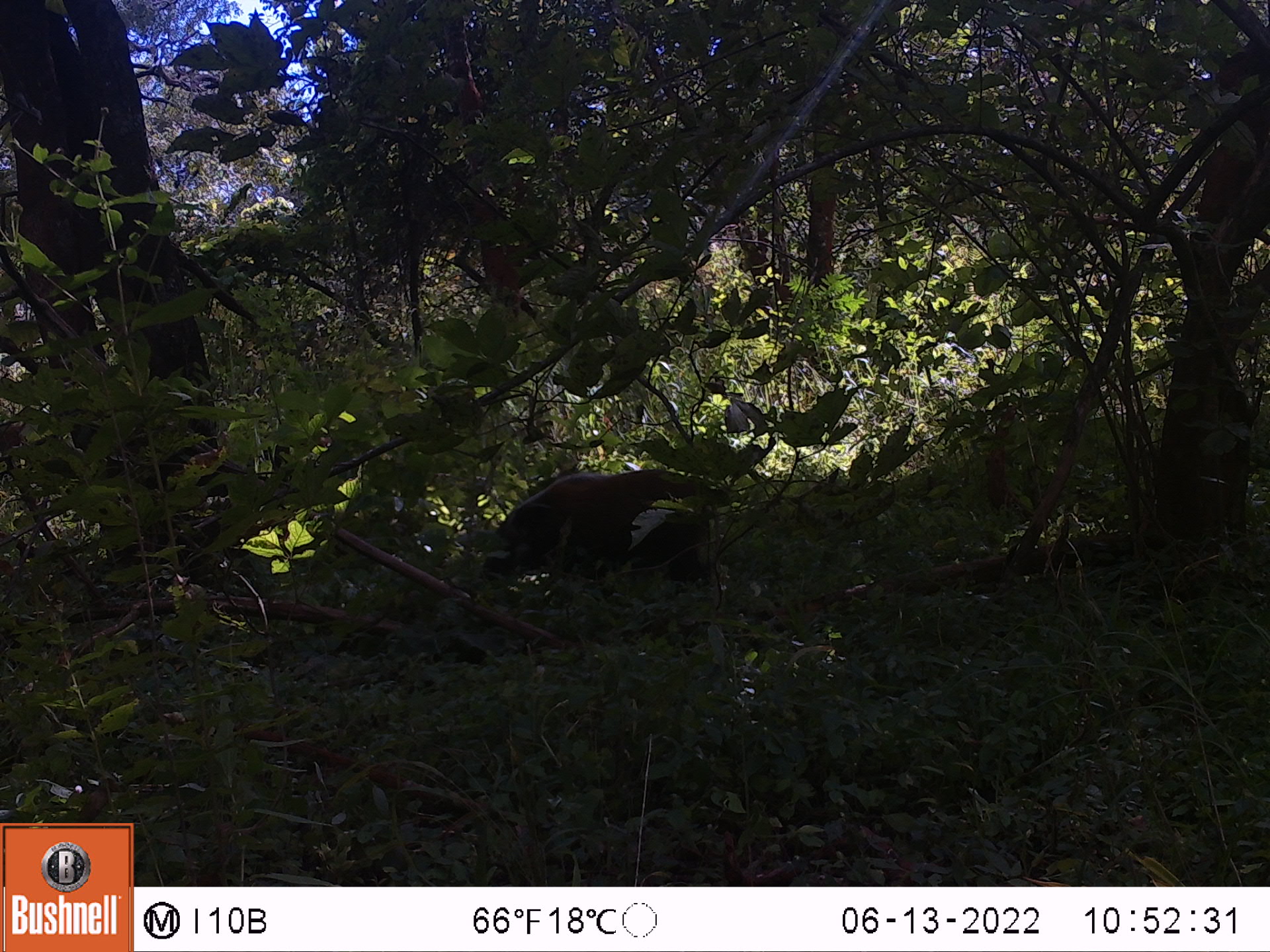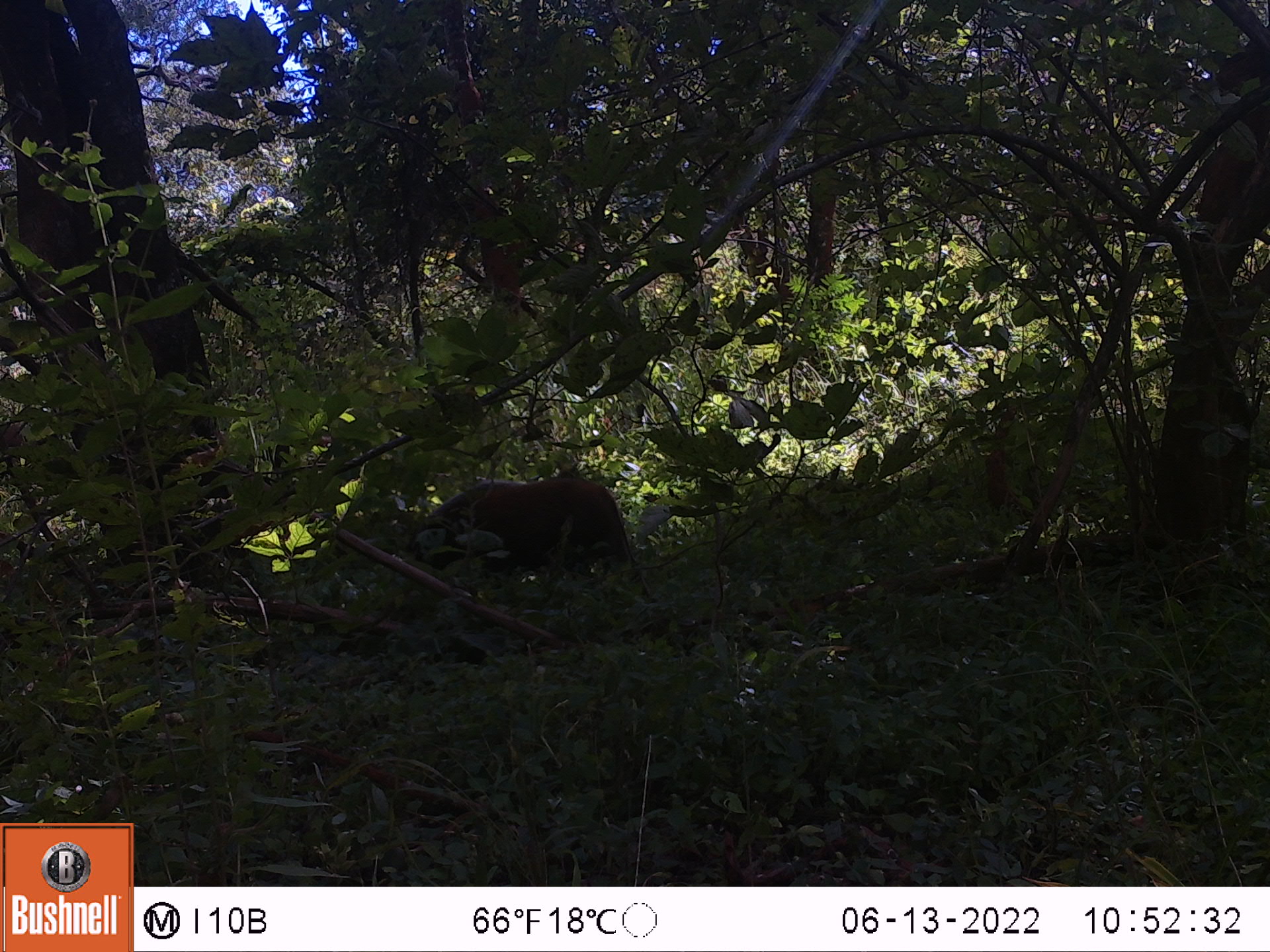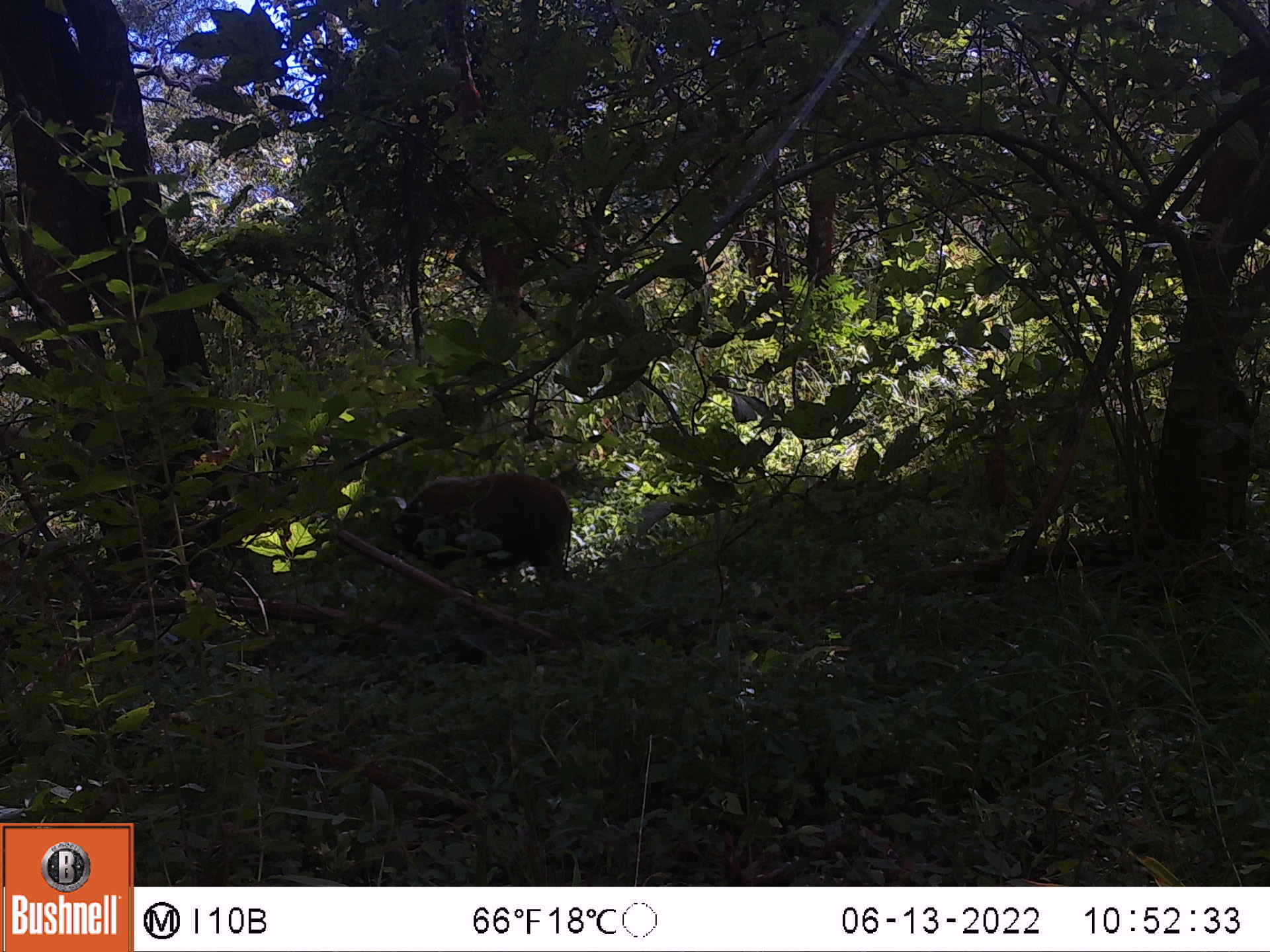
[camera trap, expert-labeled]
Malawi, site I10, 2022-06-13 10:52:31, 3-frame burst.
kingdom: Animalia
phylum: Chordata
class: Mammalia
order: Artiodactyla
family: Suidae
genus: Potamochoerus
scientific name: Potamochoerus larvatus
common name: bushpig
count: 1